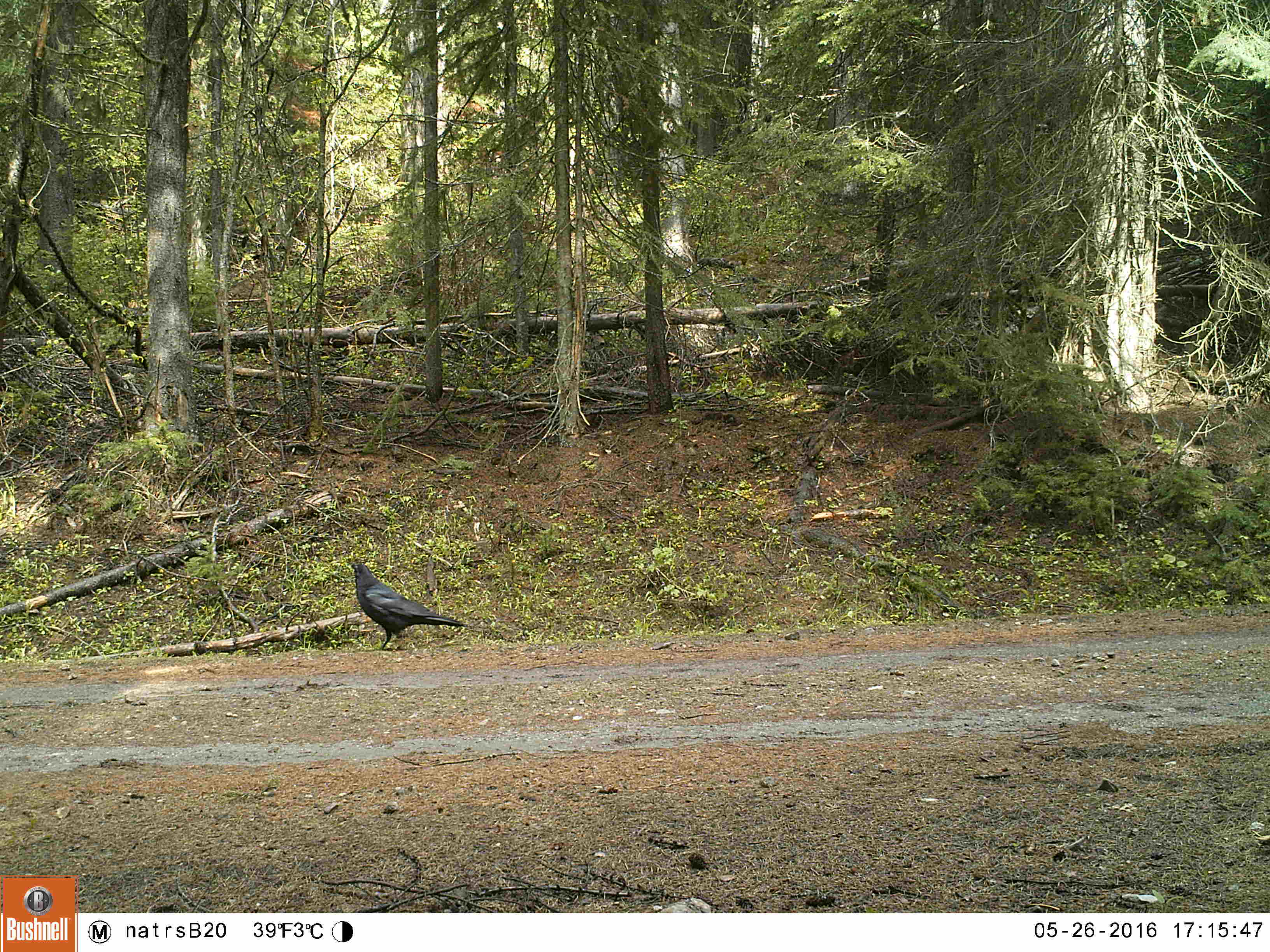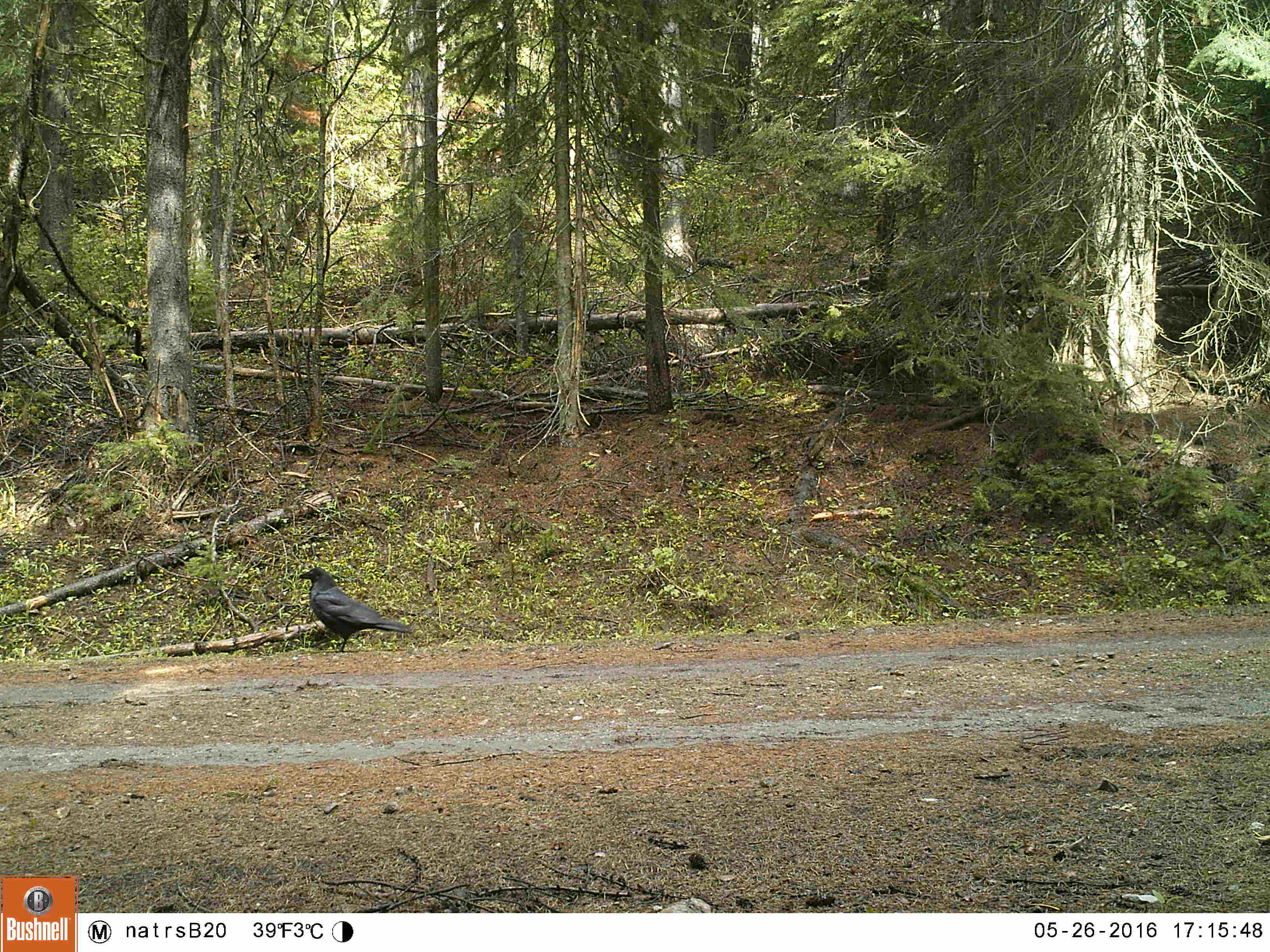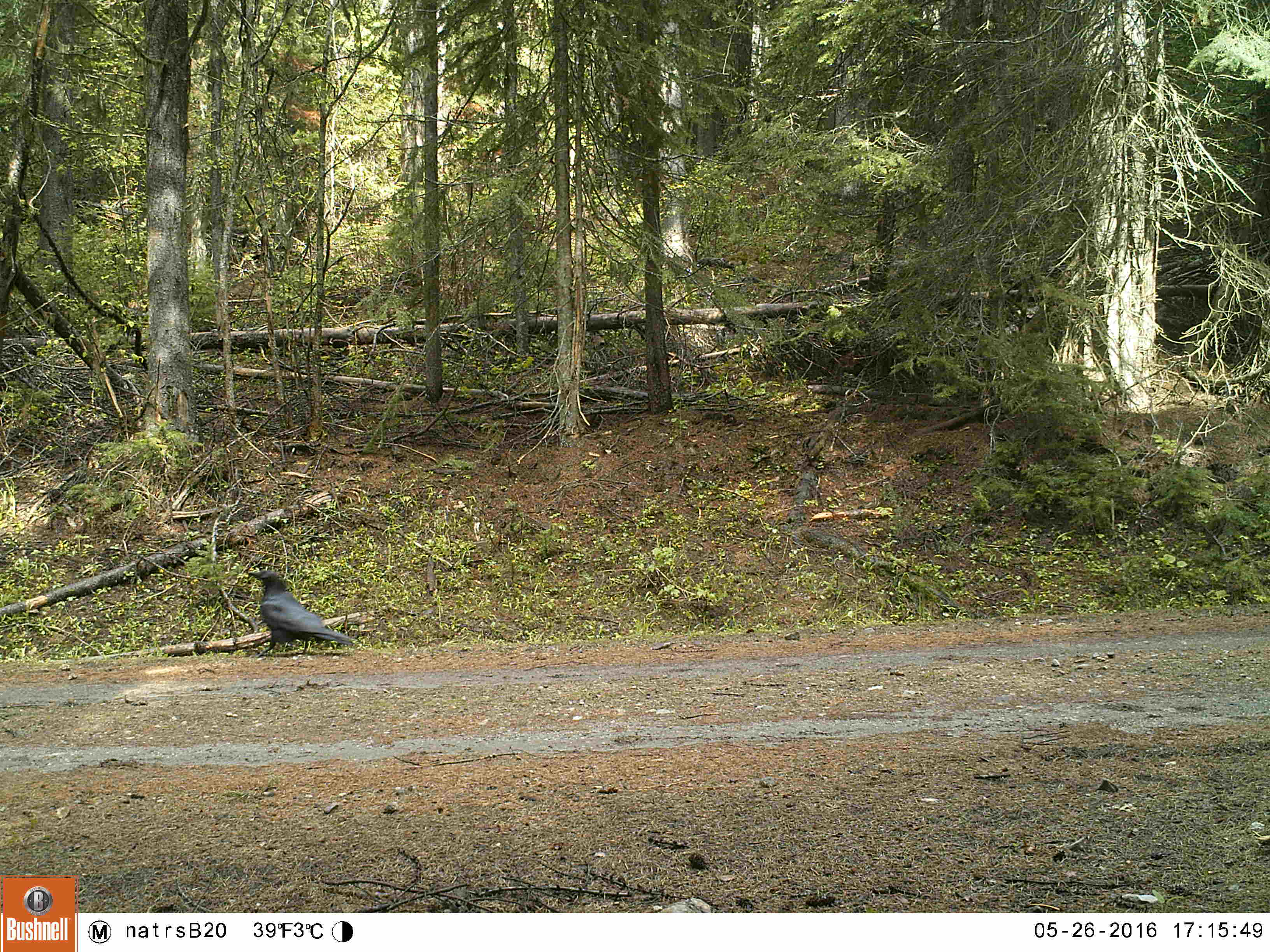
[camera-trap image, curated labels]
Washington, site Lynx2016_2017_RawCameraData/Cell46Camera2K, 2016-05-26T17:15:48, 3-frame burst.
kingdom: Animalia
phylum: Chordata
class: Aves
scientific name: Aves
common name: birds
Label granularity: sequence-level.